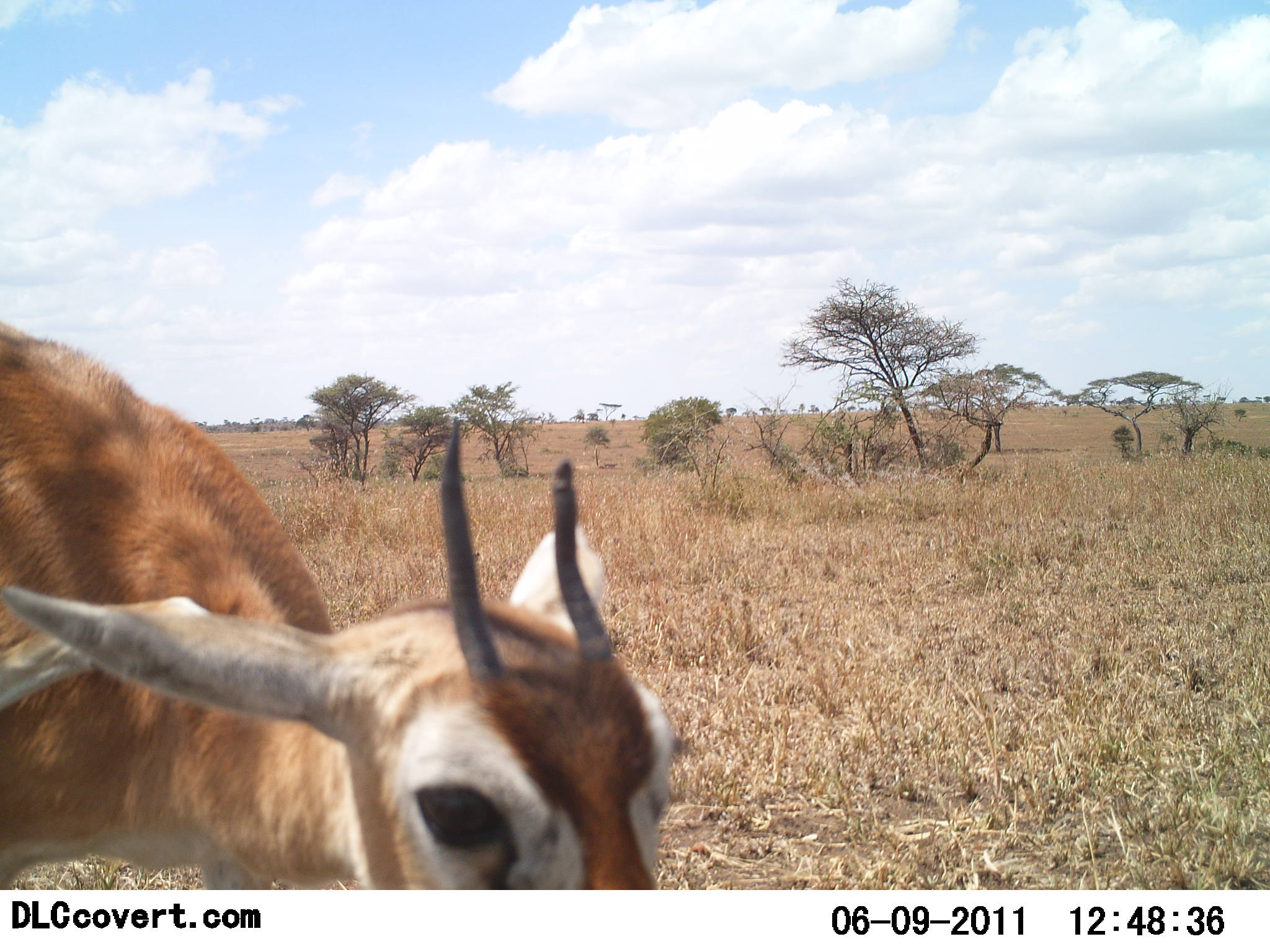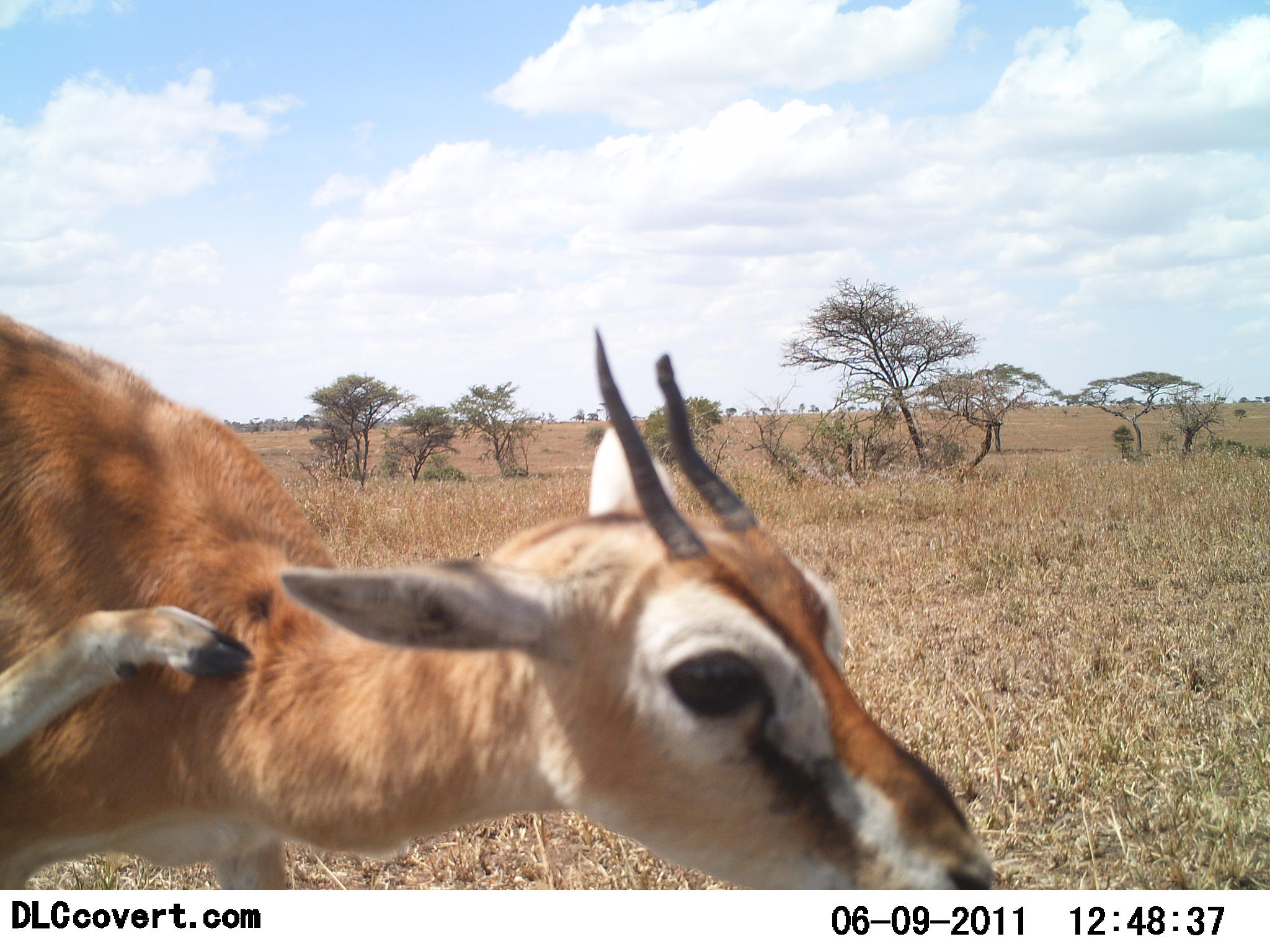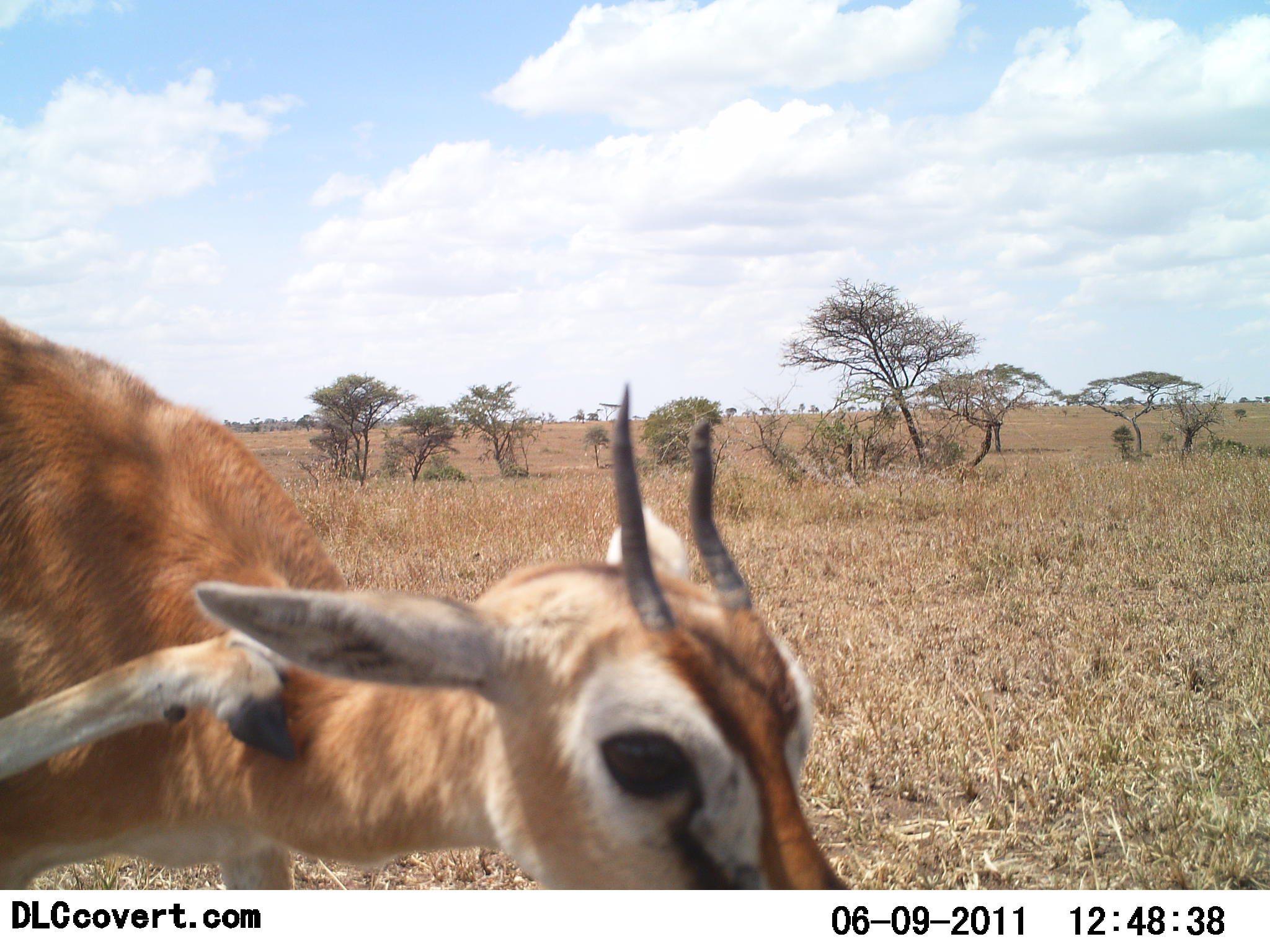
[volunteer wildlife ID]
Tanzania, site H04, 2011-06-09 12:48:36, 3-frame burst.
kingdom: Animalia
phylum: Chordata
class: Mammalia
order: Artiodactyla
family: Bovidae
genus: Eudorcas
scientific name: Eudorcas thomsonii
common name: thomson's gazelle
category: gazellethomsons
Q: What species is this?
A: Gazellethomsons (thomson's gazelle) (Eudorcas thomsonii).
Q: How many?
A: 1.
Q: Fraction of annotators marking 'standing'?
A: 75%.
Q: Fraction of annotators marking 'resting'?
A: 0%.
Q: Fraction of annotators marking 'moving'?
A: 33%.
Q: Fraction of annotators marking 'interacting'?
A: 25%.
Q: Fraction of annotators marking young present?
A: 0%.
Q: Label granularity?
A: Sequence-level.